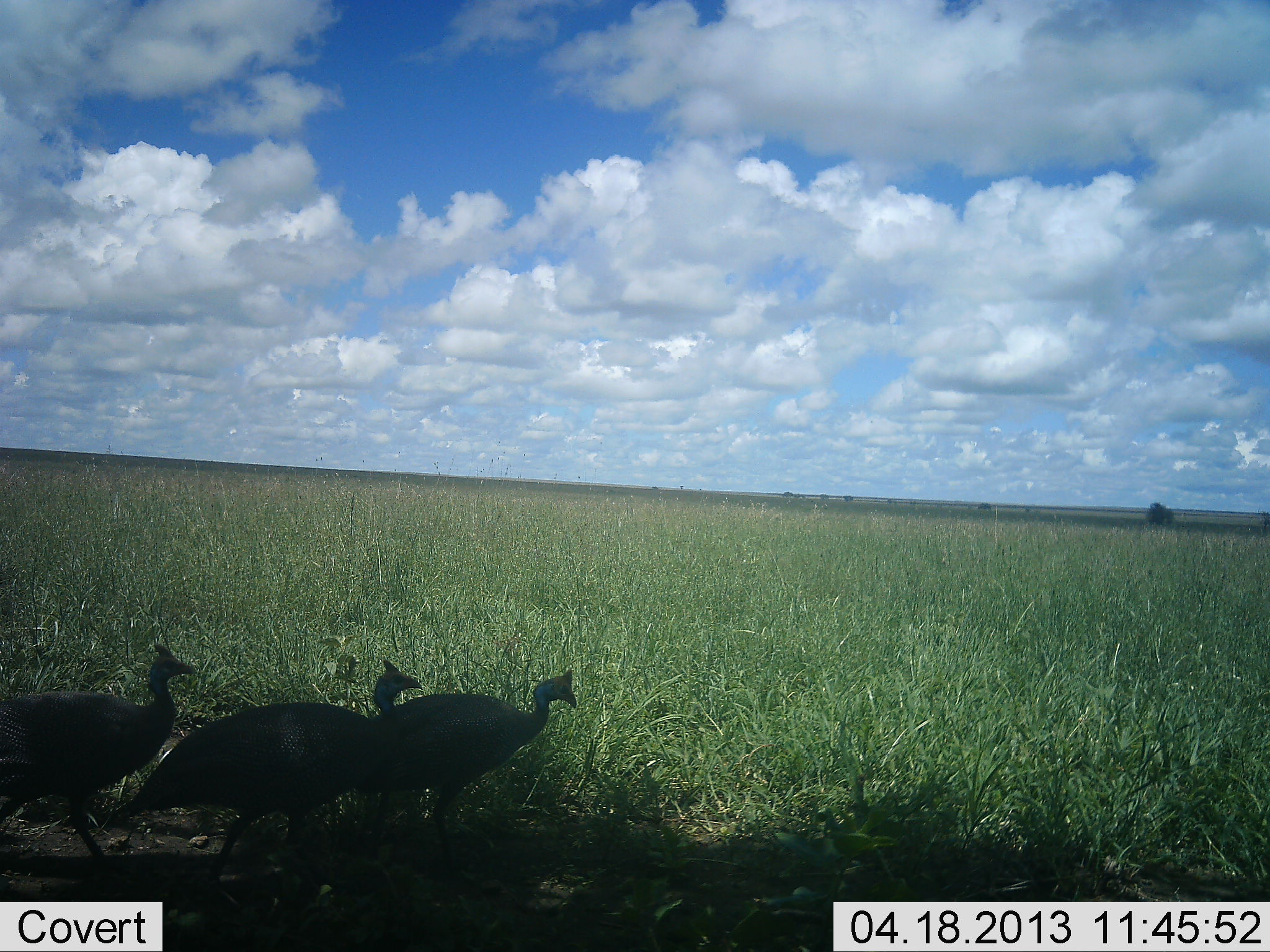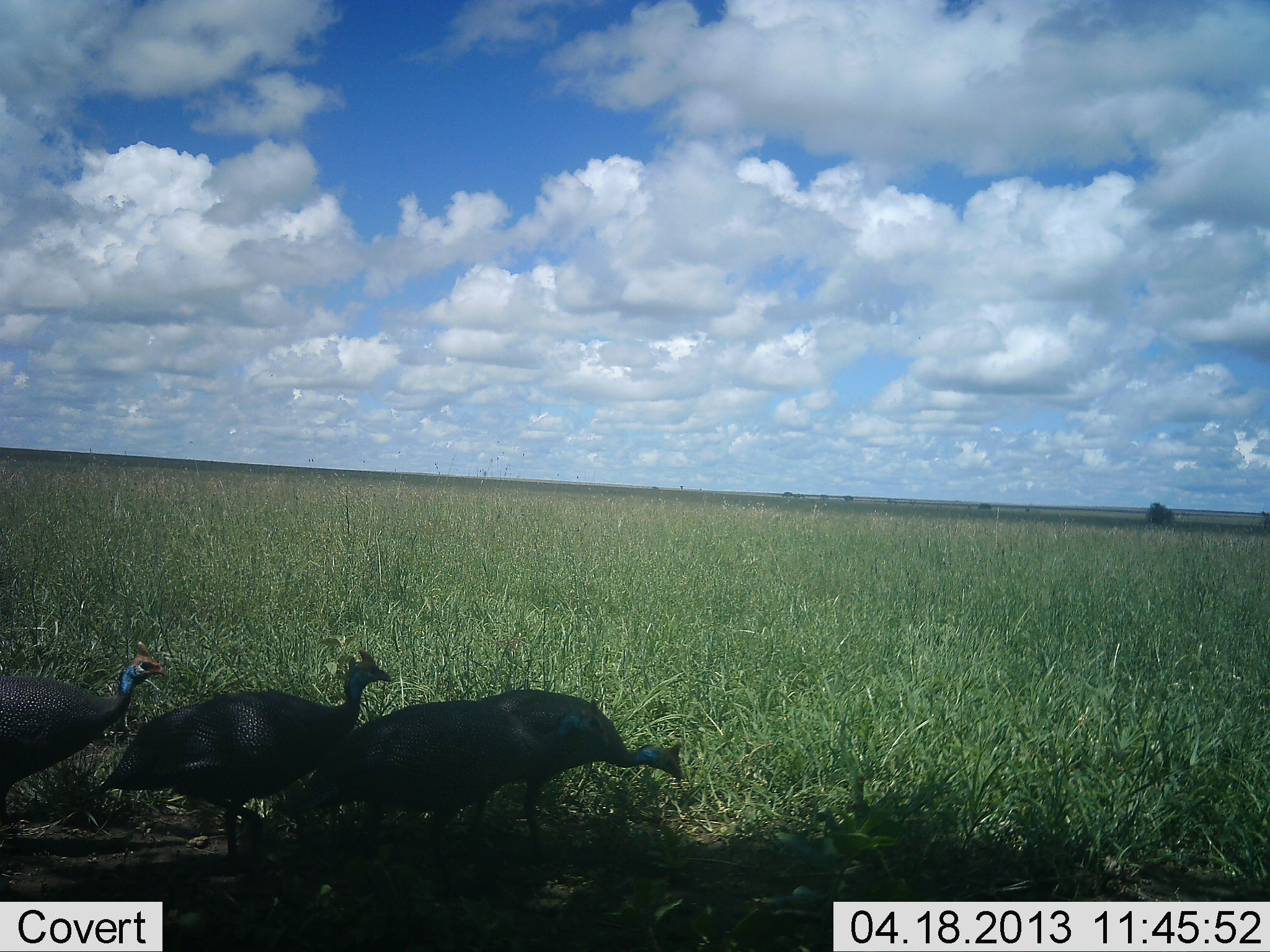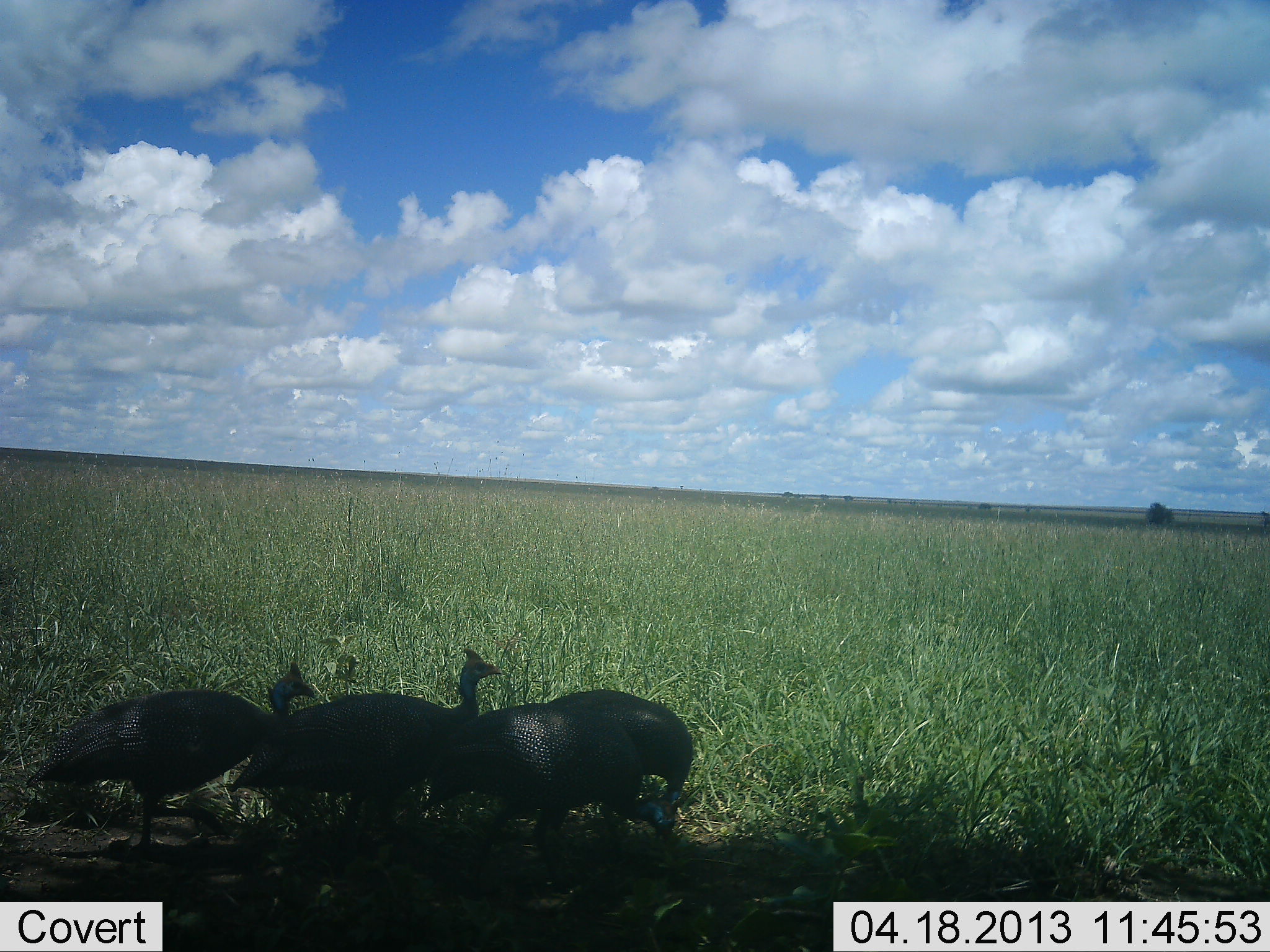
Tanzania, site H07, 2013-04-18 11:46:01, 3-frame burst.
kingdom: Animalia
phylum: Chordata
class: Aves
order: Galliformes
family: Numididae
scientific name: Numididae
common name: guinea fowl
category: guineafowl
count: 4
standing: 10%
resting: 0%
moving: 76%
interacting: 0%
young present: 0%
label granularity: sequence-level